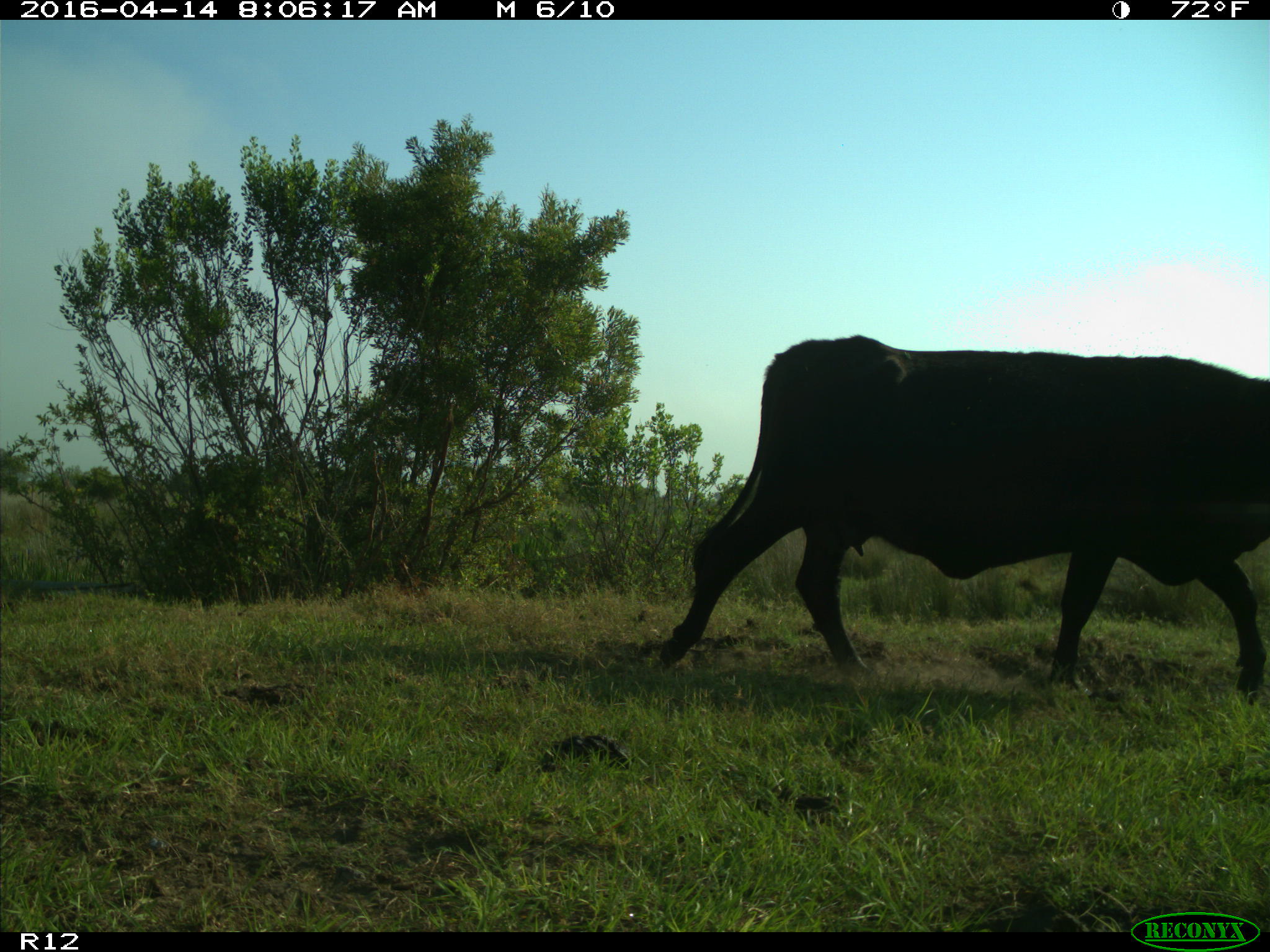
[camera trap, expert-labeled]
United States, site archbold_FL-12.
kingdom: Animalia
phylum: Chordata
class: Mammalia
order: Artiodactyla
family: Bovidae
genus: Bos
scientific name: Bos taurus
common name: domestic cow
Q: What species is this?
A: Bos taurus (domestic cow).